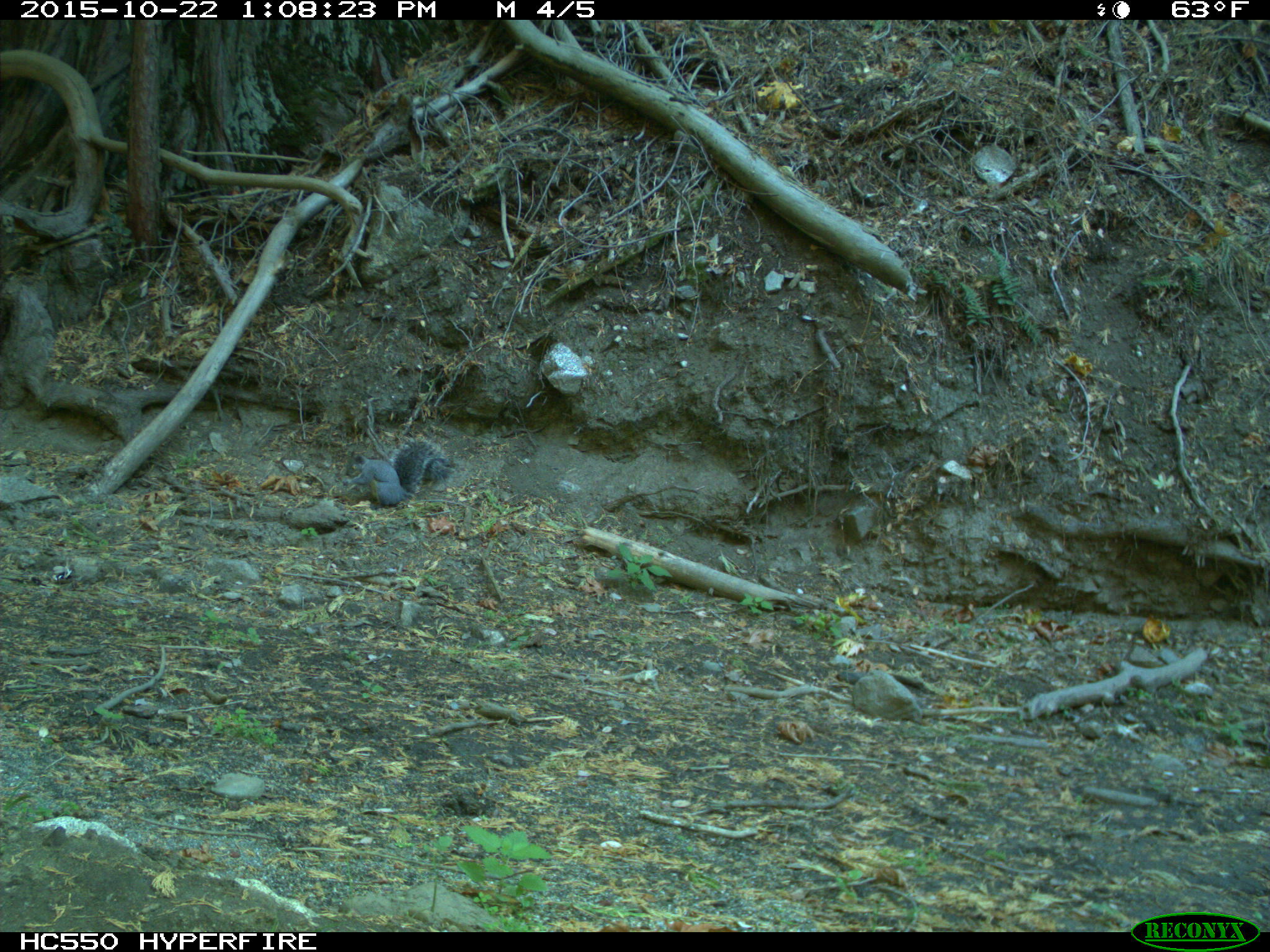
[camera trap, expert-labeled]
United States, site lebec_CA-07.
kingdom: Animalia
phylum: Chordata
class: Mammalia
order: Rodentia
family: Sciuridae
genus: Sciurus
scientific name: Sciurus carolinensis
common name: eastern gray squirrel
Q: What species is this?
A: Sciurus carolinensis (eastern gray squirrel).